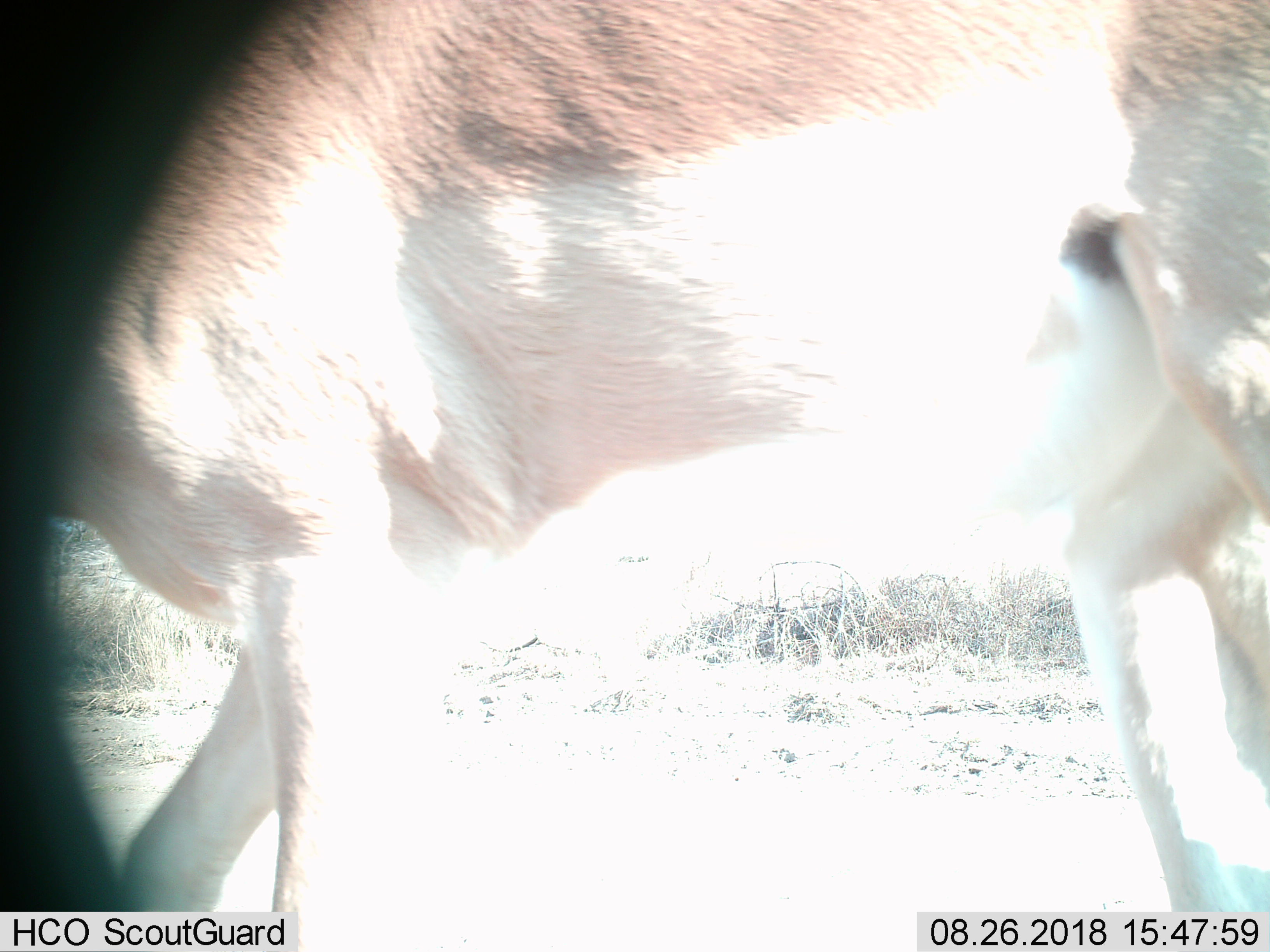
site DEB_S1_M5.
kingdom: Animalia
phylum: Chordata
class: Mammalia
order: Artiodactyla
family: Bovidae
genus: Aepyceros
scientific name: Aepyceros melampus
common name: impala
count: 1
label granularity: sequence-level